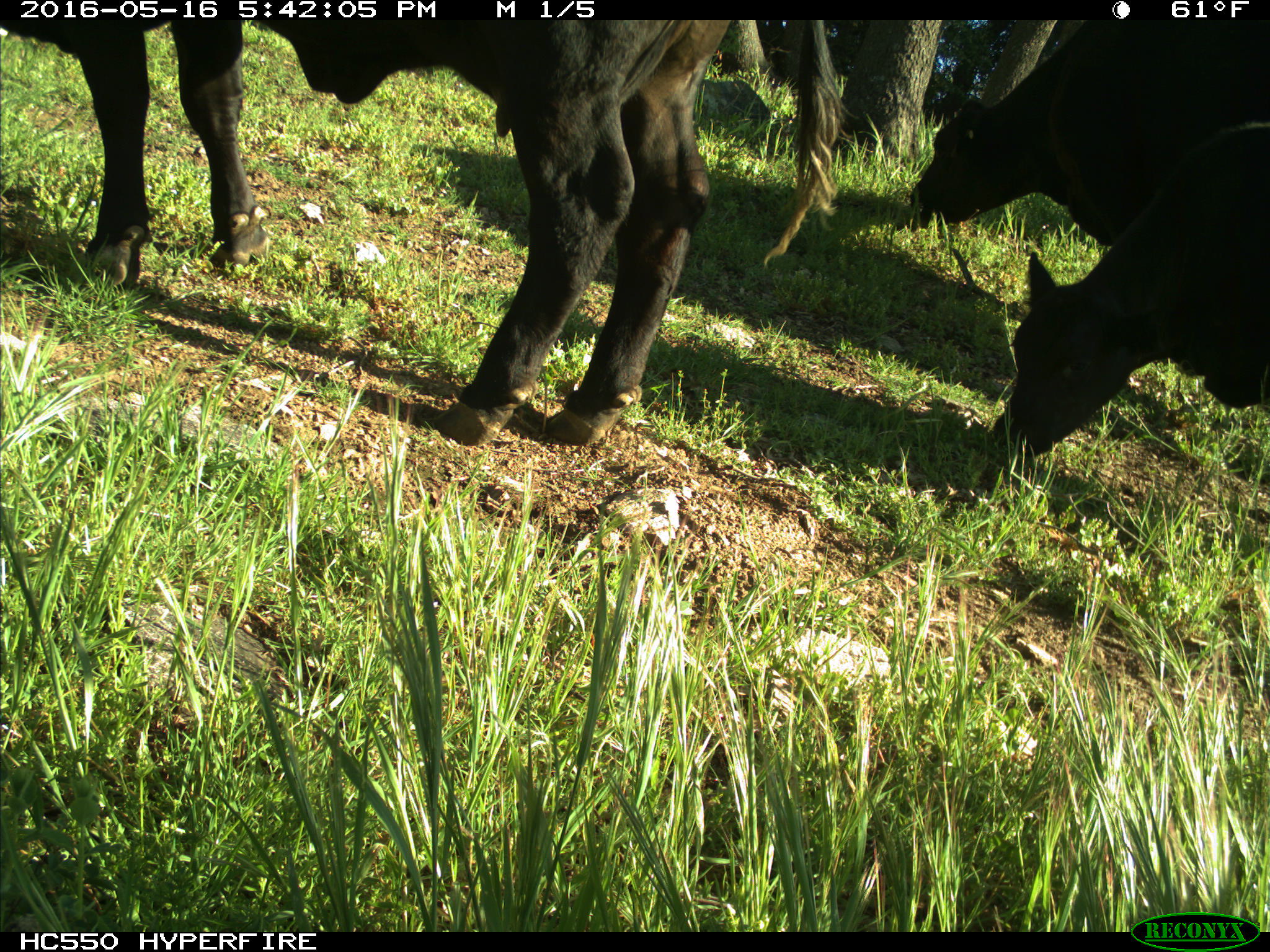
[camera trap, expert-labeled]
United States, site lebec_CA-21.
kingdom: Animalia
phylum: Chordata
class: Mammalia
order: Artiodactyla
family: Bovidae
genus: Bos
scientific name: Bos taurus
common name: domestic cow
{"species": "Bos taurus (domestic cow)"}